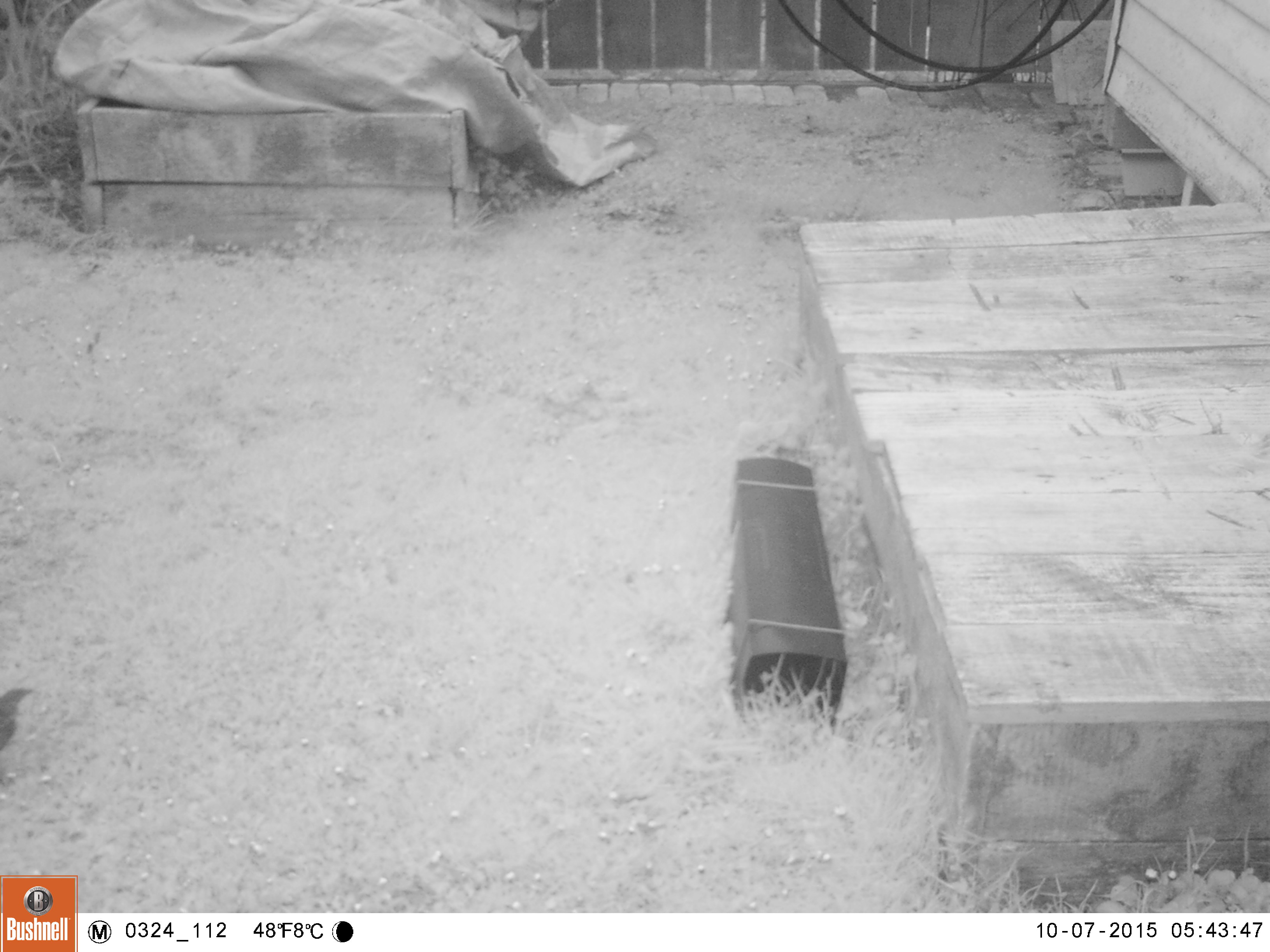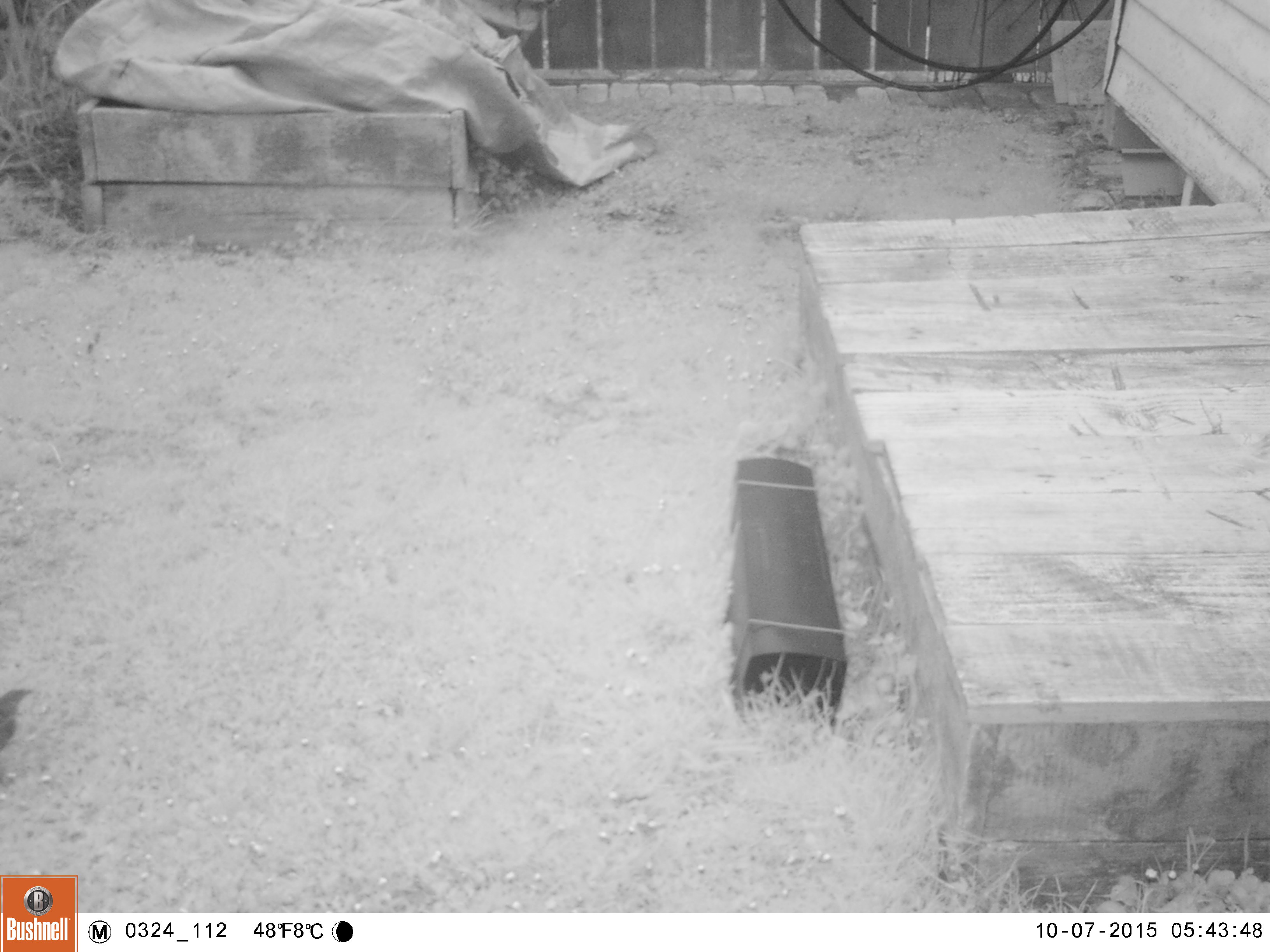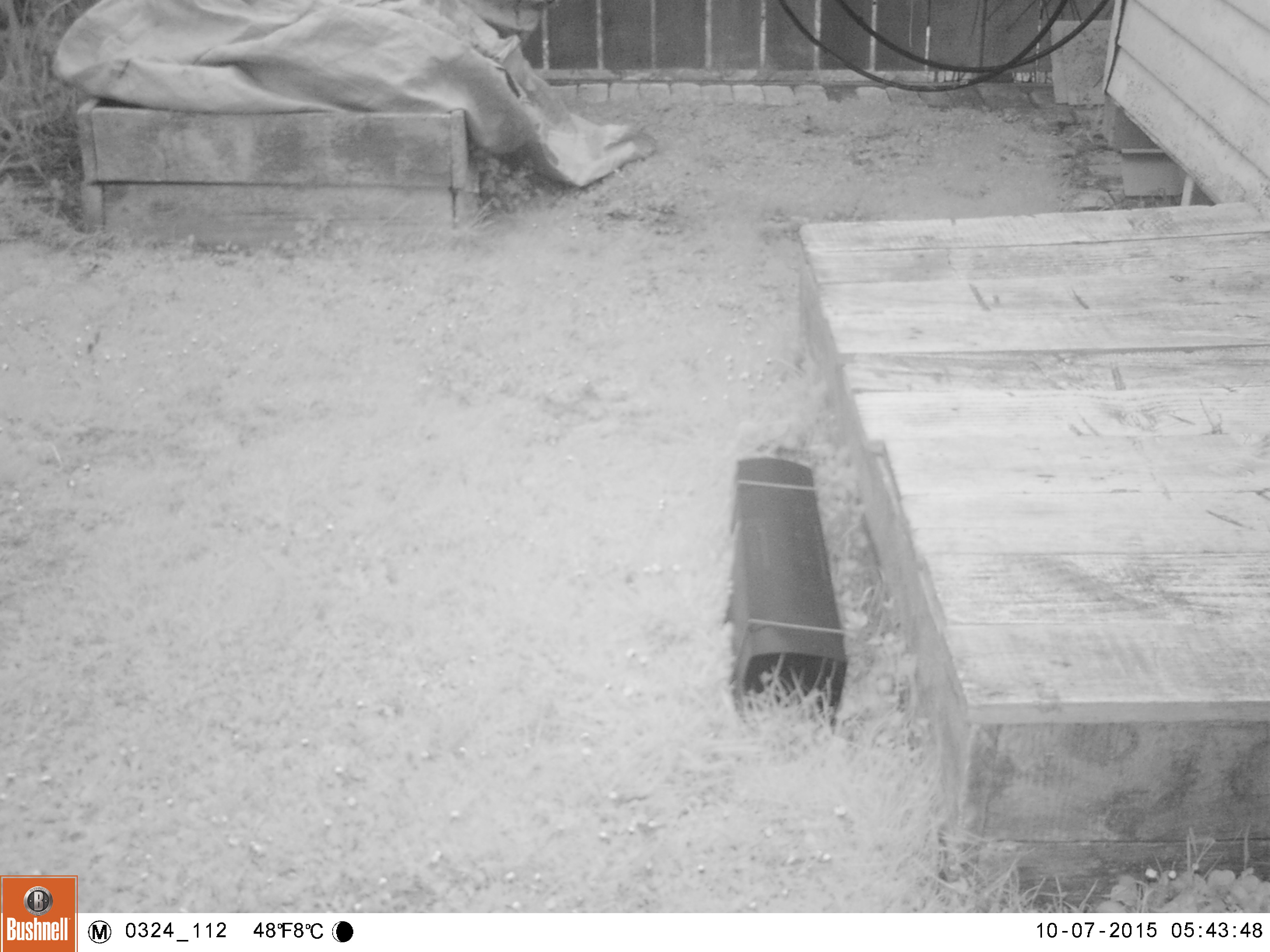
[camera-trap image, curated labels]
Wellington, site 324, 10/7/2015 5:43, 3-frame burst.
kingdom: Animalia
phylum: Chordata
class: Aves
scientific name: Aves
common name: bird